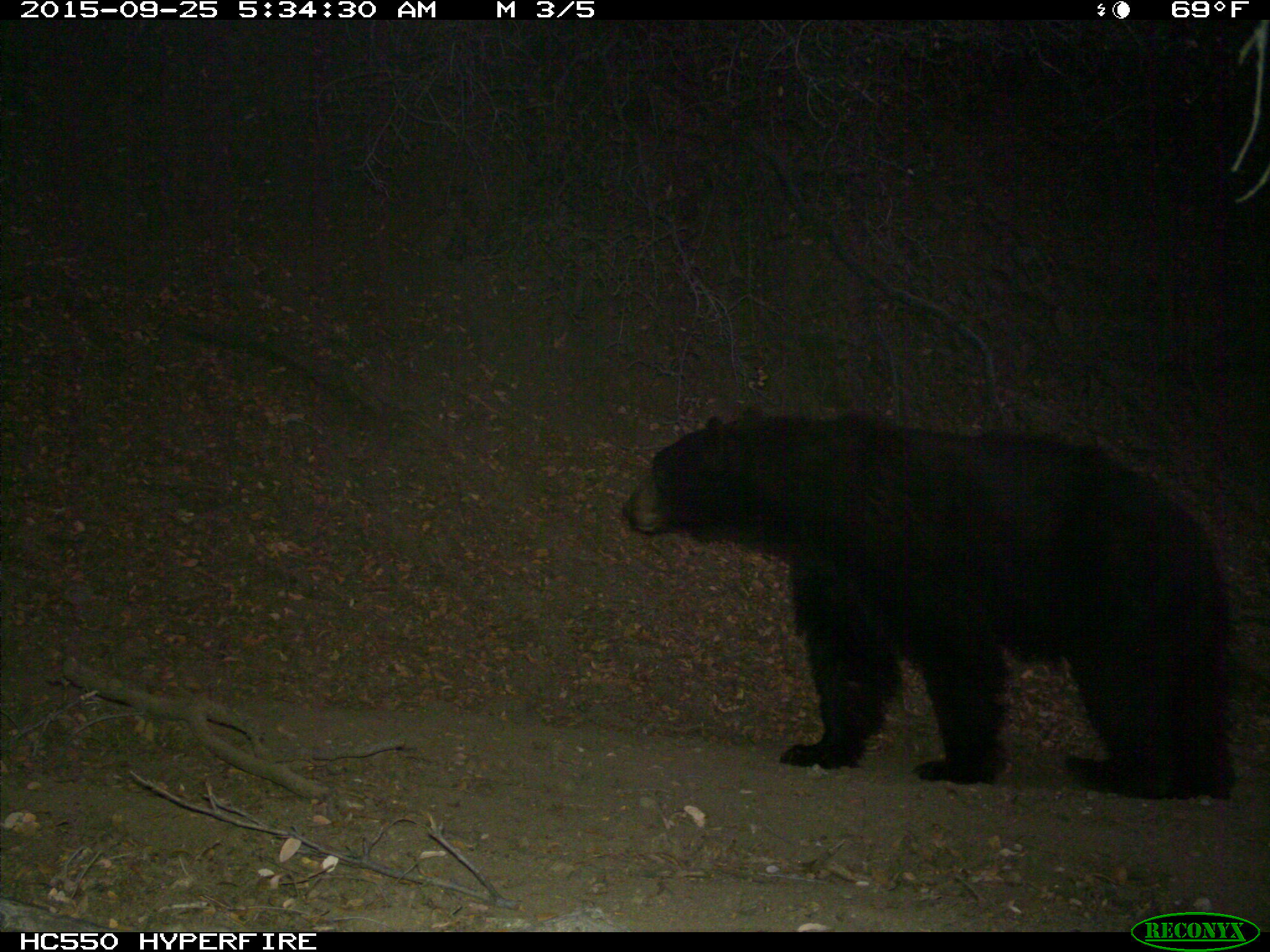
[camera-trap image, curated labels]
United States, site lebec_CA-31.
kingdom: Animalia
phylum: Chordata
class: Mammalia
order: Carnivora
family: Ursidae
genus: Ursus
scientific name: Ursus americanus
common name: american black bear